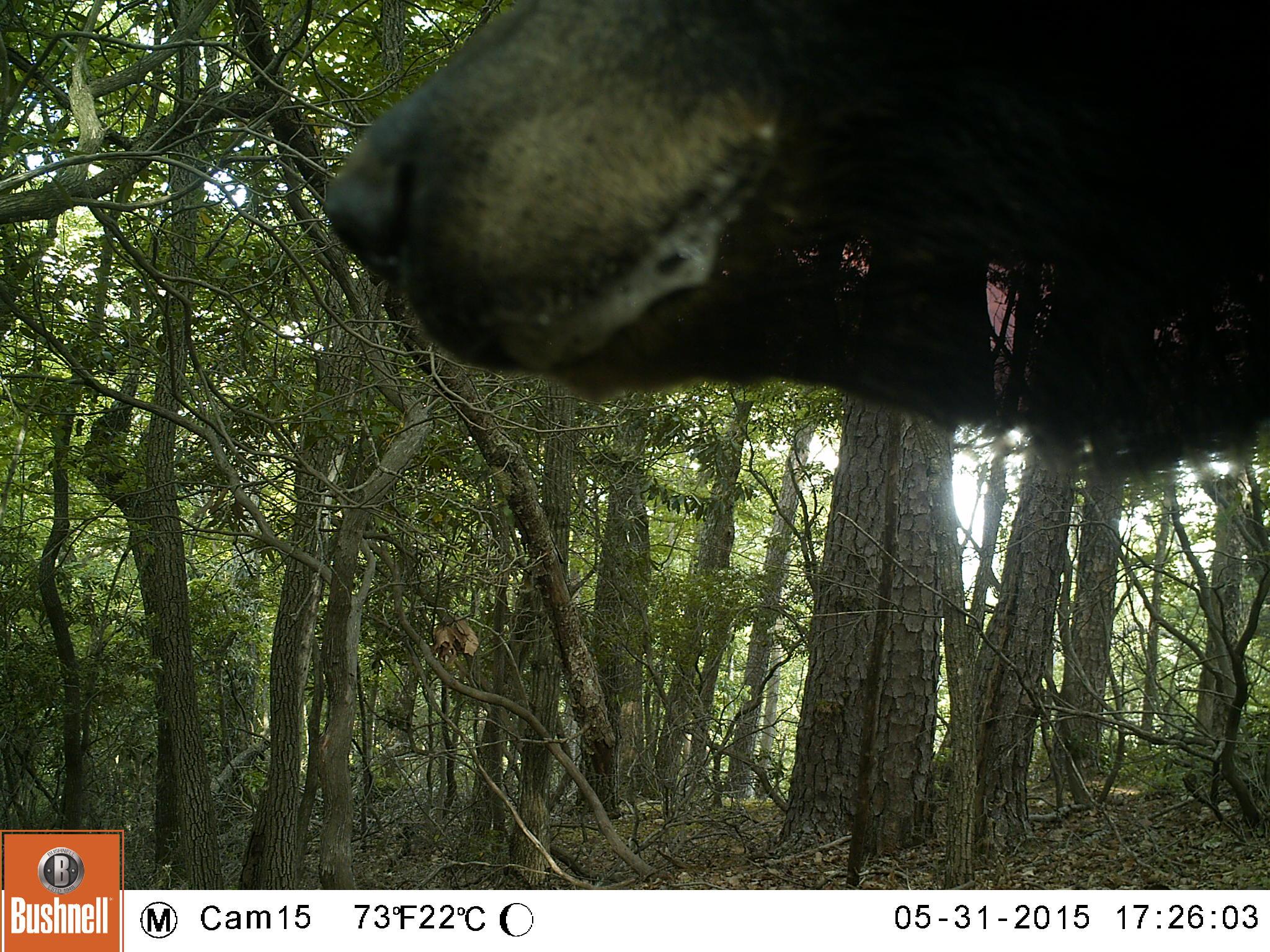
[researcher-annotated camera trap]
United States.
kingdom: Animalia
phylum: Chordata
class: Mammalia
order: Carnivora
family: Ursidae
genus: Ursus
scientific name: Ursus americanus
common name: american black bear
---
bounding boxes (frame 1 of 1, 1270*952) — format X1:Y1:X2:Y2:
American Black Bear: 326:0:1270:473